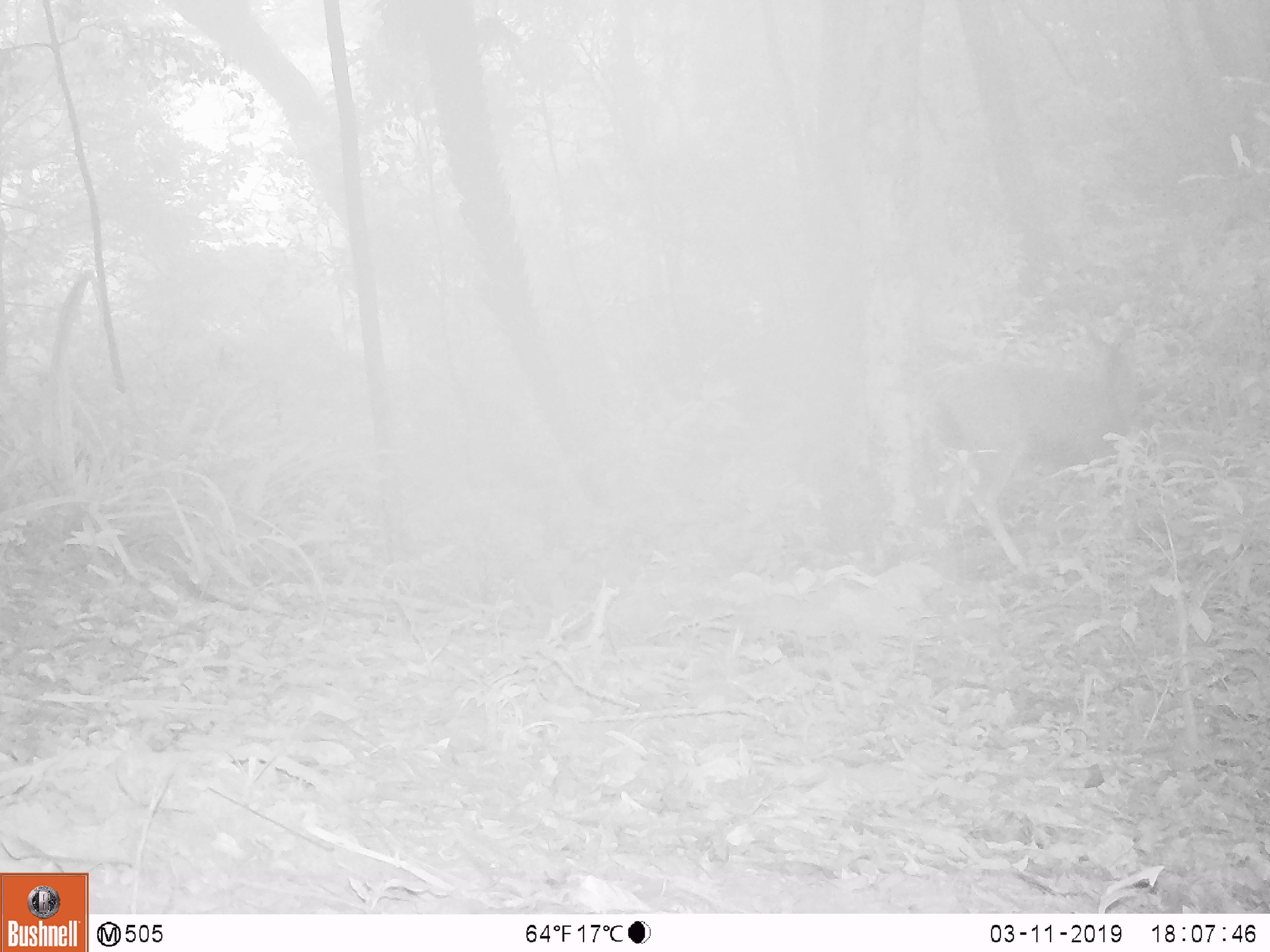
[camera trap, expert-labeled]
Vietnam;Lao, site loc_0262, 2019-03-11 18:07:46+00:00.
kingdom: Animalia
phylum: Chordata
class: Mammalia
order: Artiodactyla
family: Cervidae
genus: Rusa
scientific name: Rusa unicolor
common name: sambar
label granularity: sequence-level